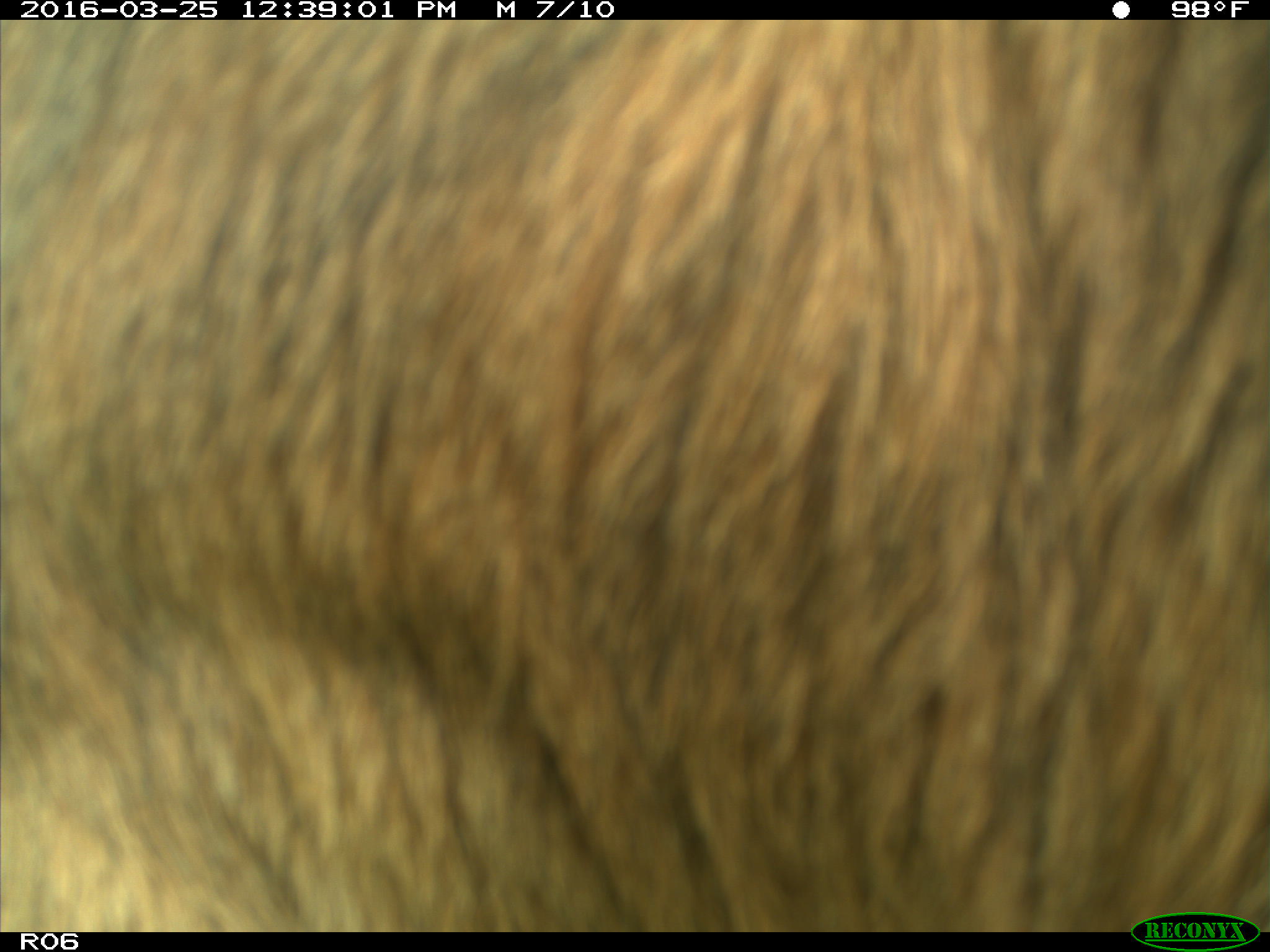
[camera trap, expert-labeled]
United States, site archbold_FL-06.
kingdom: Animalia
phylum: Chordata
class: Mammalia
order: Artiodactyla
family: Bovidae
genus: Bos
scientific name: Bos taurus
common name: domestic cow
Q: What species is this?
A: Bos taurus (domestic cow).